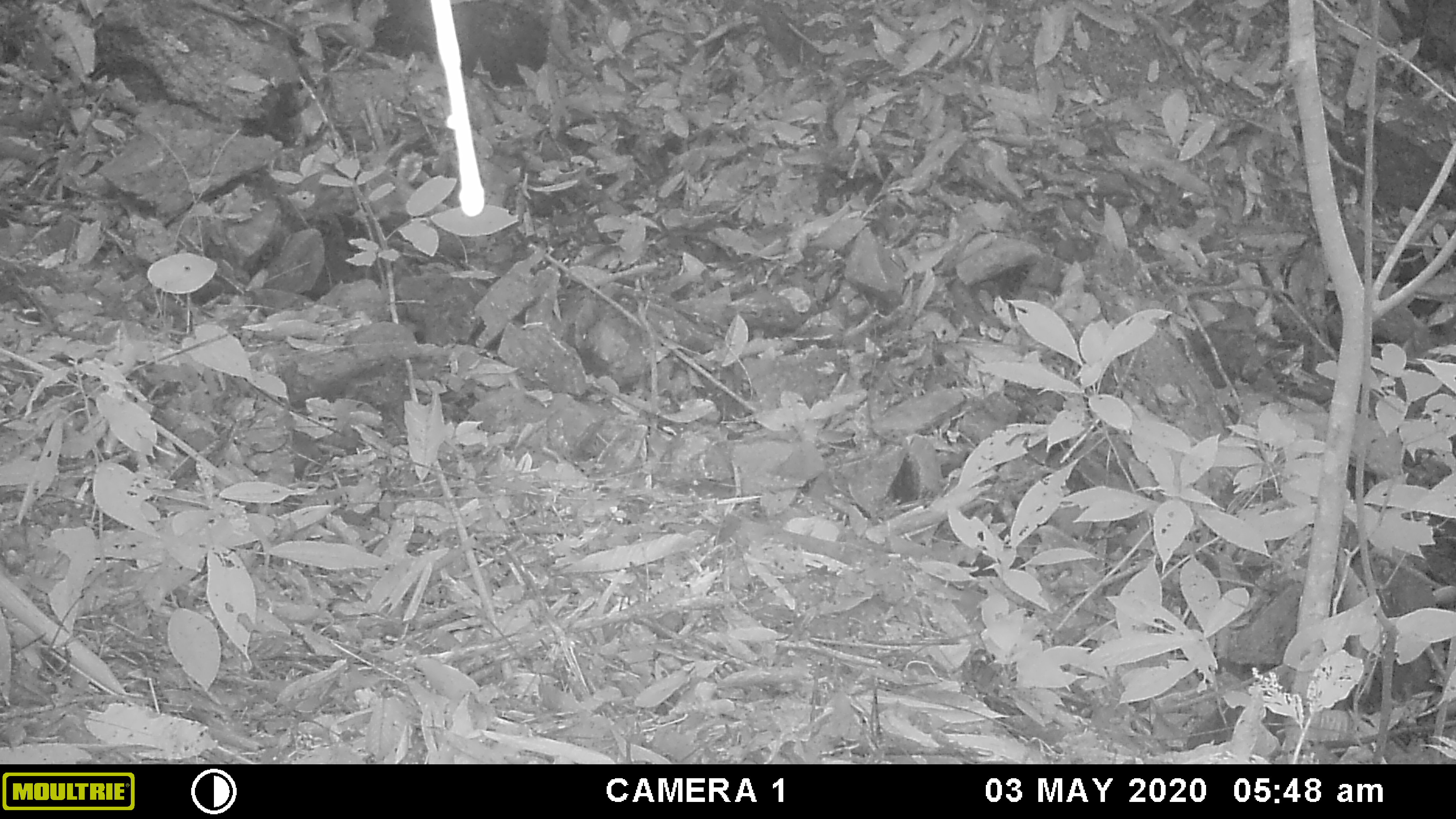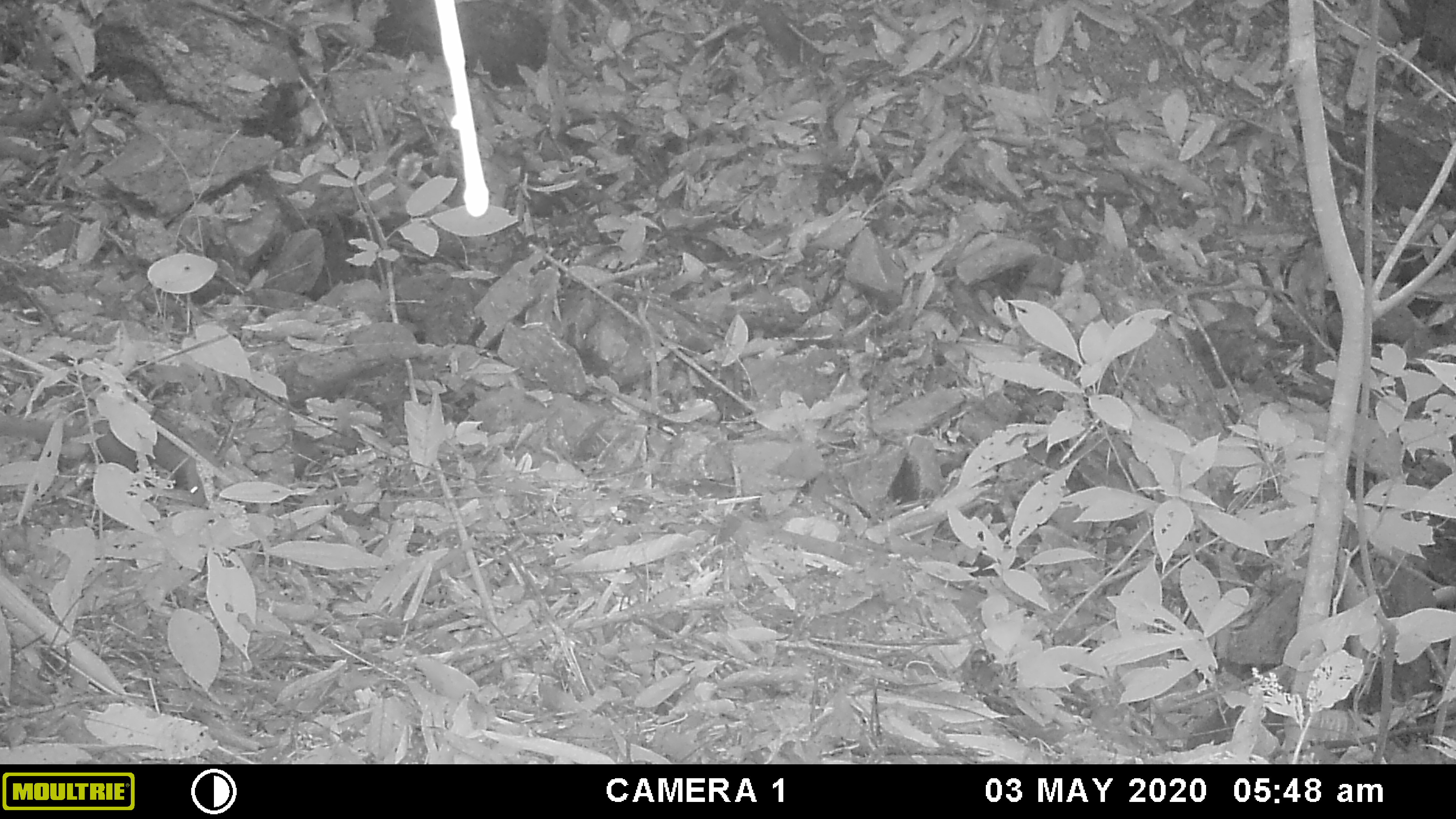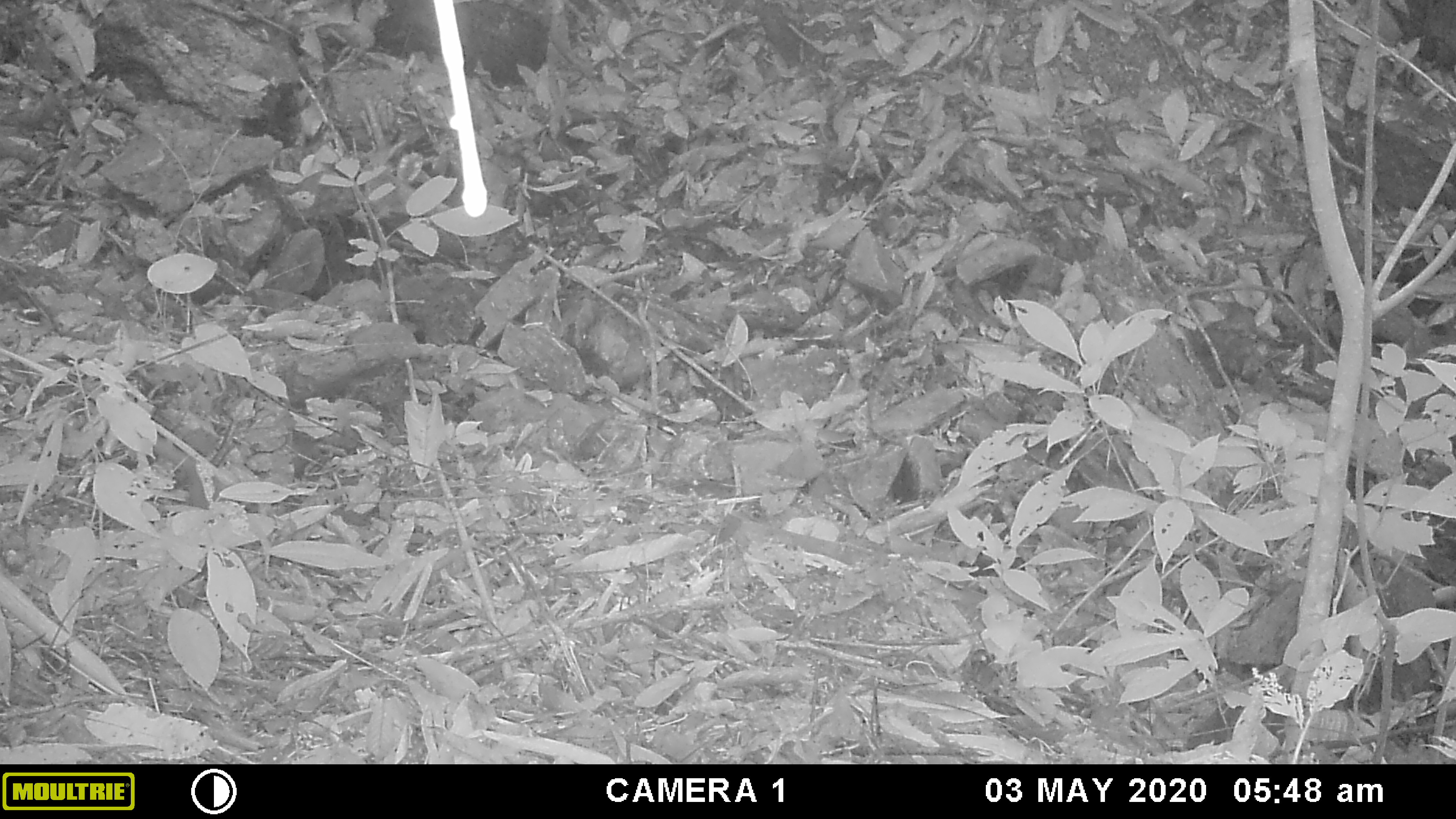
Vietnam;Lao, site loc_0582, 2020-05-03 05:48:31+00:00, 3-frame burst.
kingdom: Animalia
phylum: Chordata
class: Mammalia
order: Carnivora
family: Mustelidae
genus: Mustela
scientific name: Mustela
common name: weasel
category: unidentified weasel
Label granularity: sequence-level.